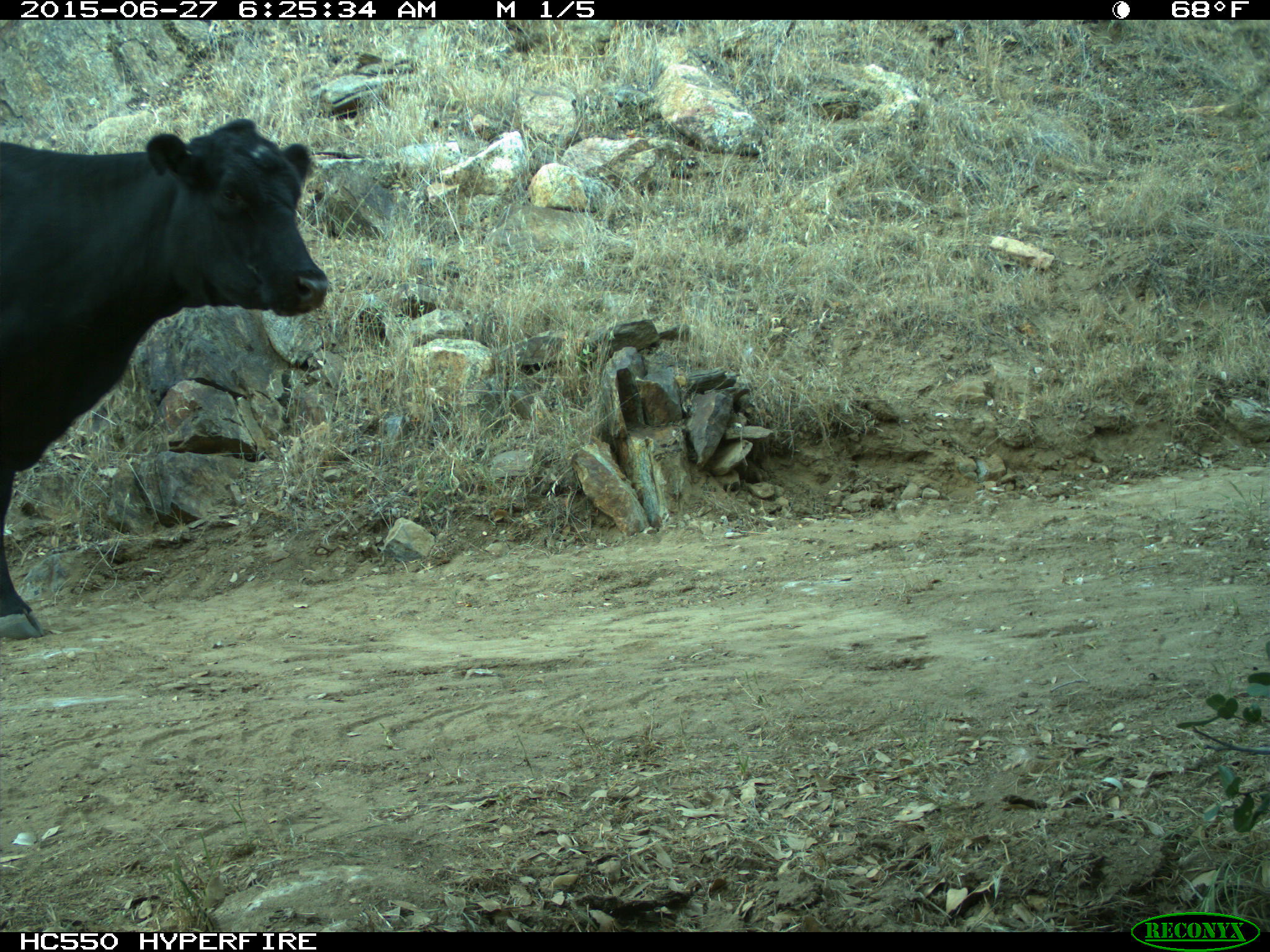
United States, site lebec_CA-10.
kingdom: Animalia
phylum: Chordata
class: Mammalia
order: Artiodactyla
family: Bovidae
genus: Bos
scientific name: Bos taurus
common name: domestic cow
Bos taurus (domestic cow).